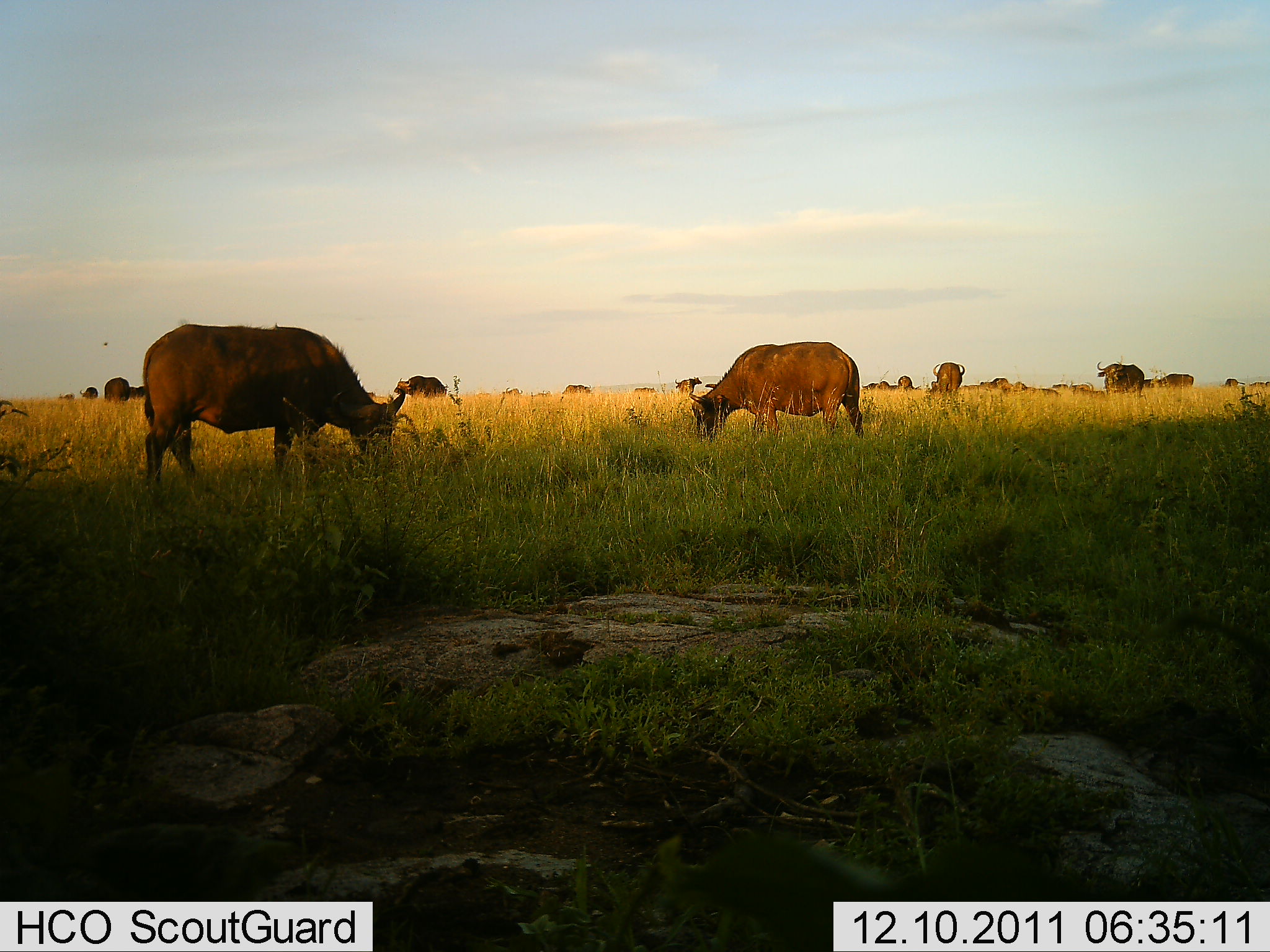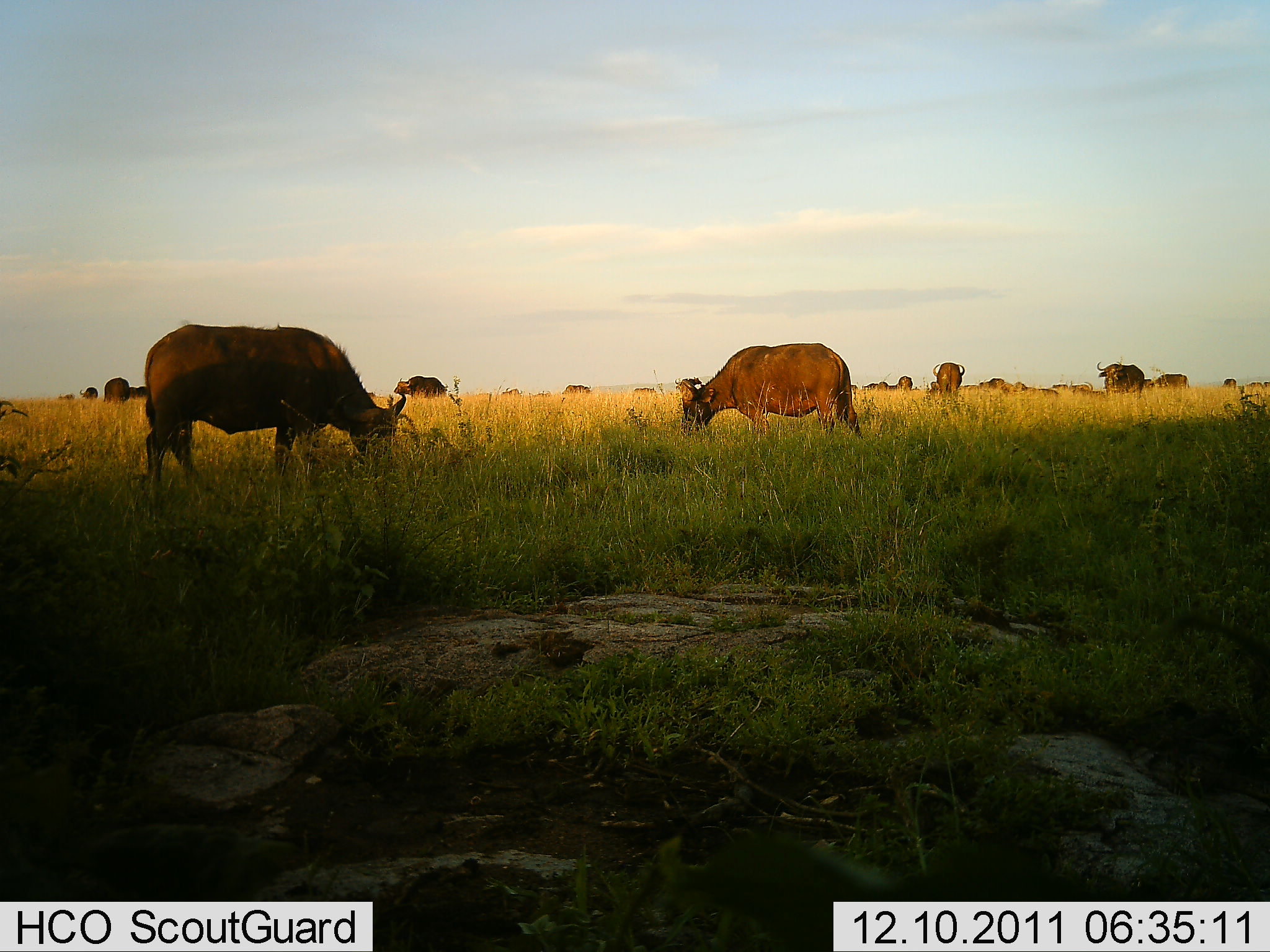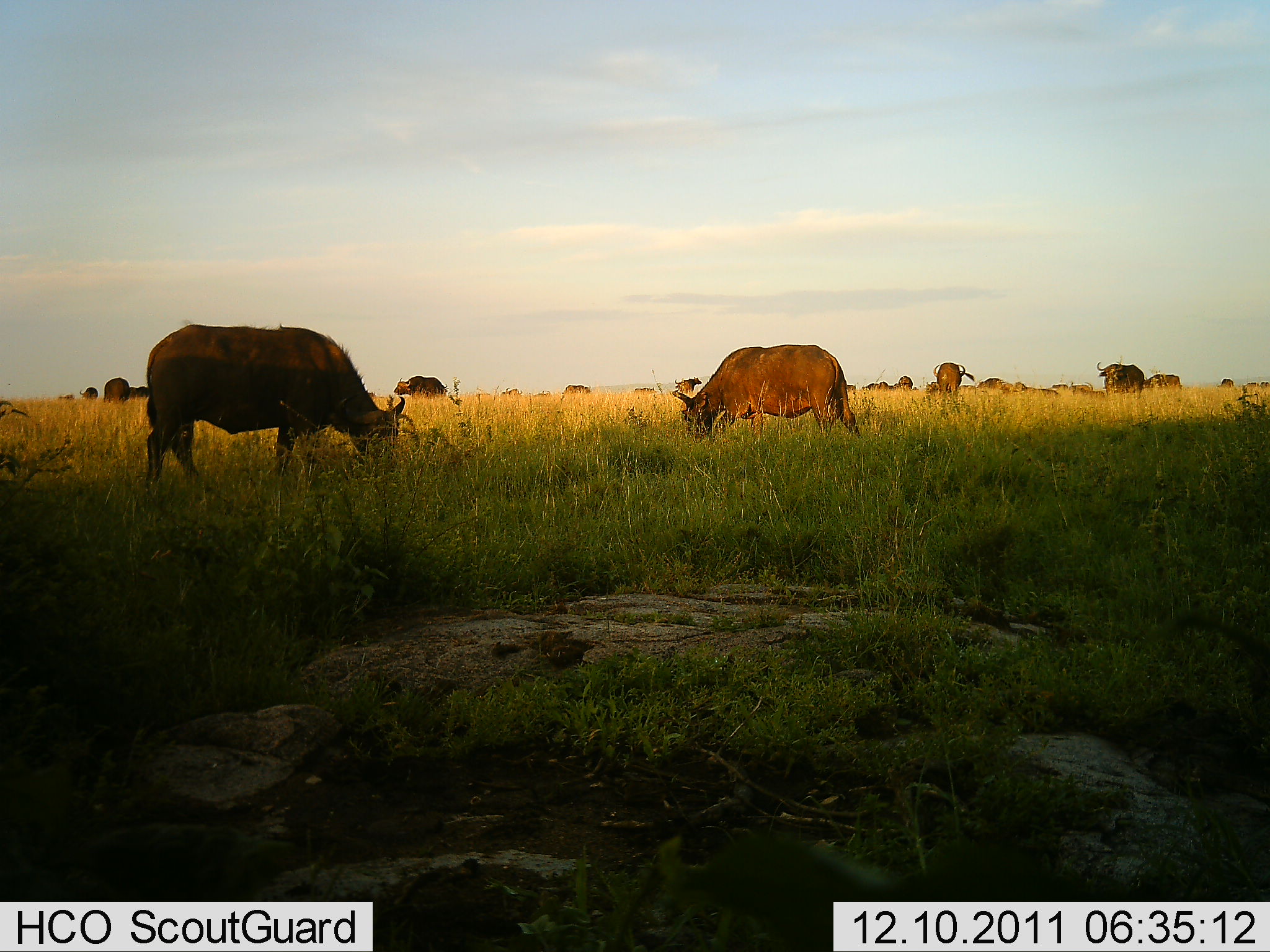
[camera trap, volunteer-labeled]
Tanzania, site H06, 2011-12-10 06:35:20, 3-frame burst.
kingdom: Animalia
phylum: Chordata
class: Mammalia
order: Artiodactyla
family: Bovidae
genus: Syncerus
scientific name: Syncerus caffer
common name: cape buffalo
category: buffalo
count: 11-50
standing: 21%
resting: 0%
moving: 14%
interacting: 0%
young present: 0%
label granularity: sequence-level